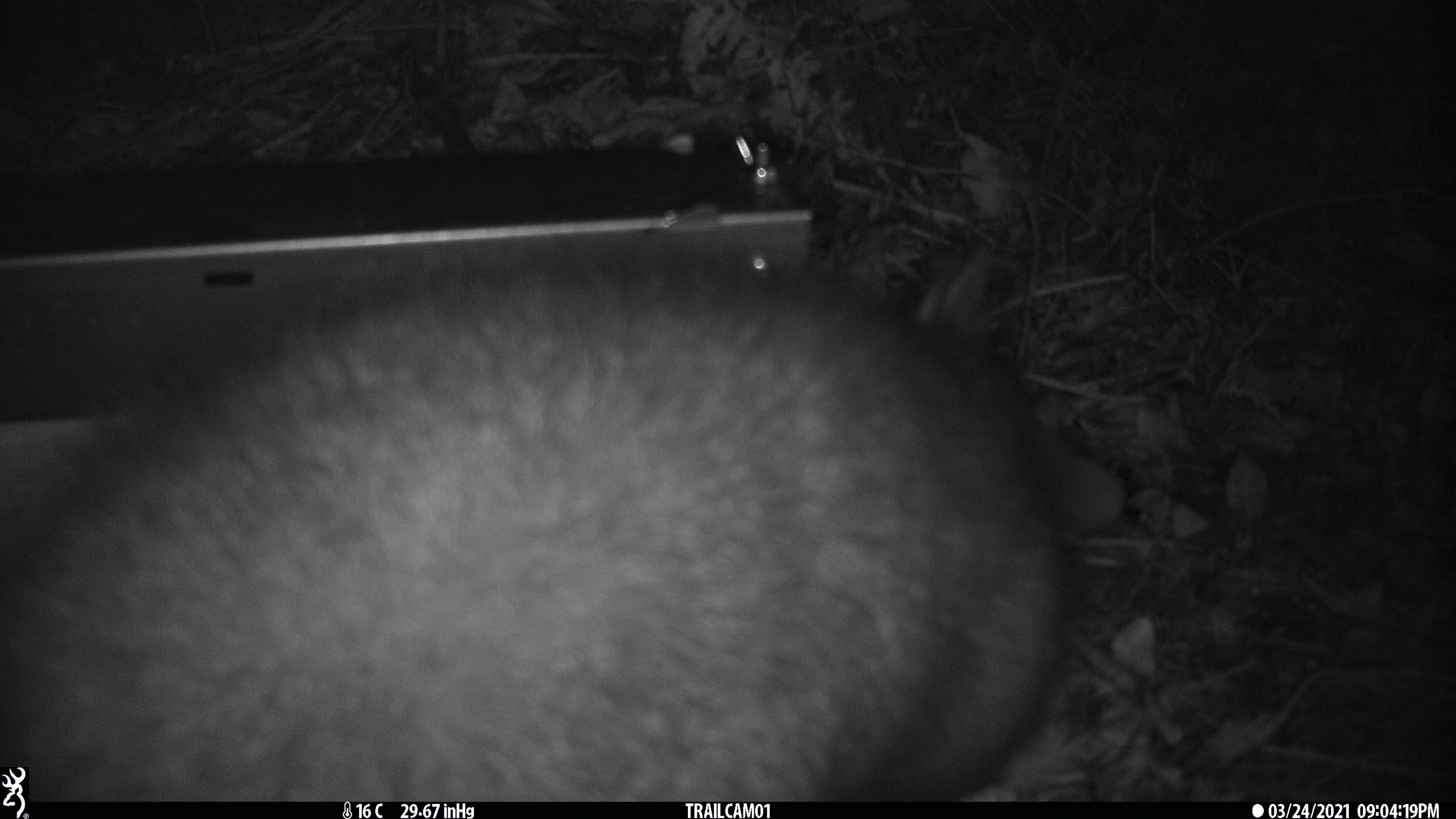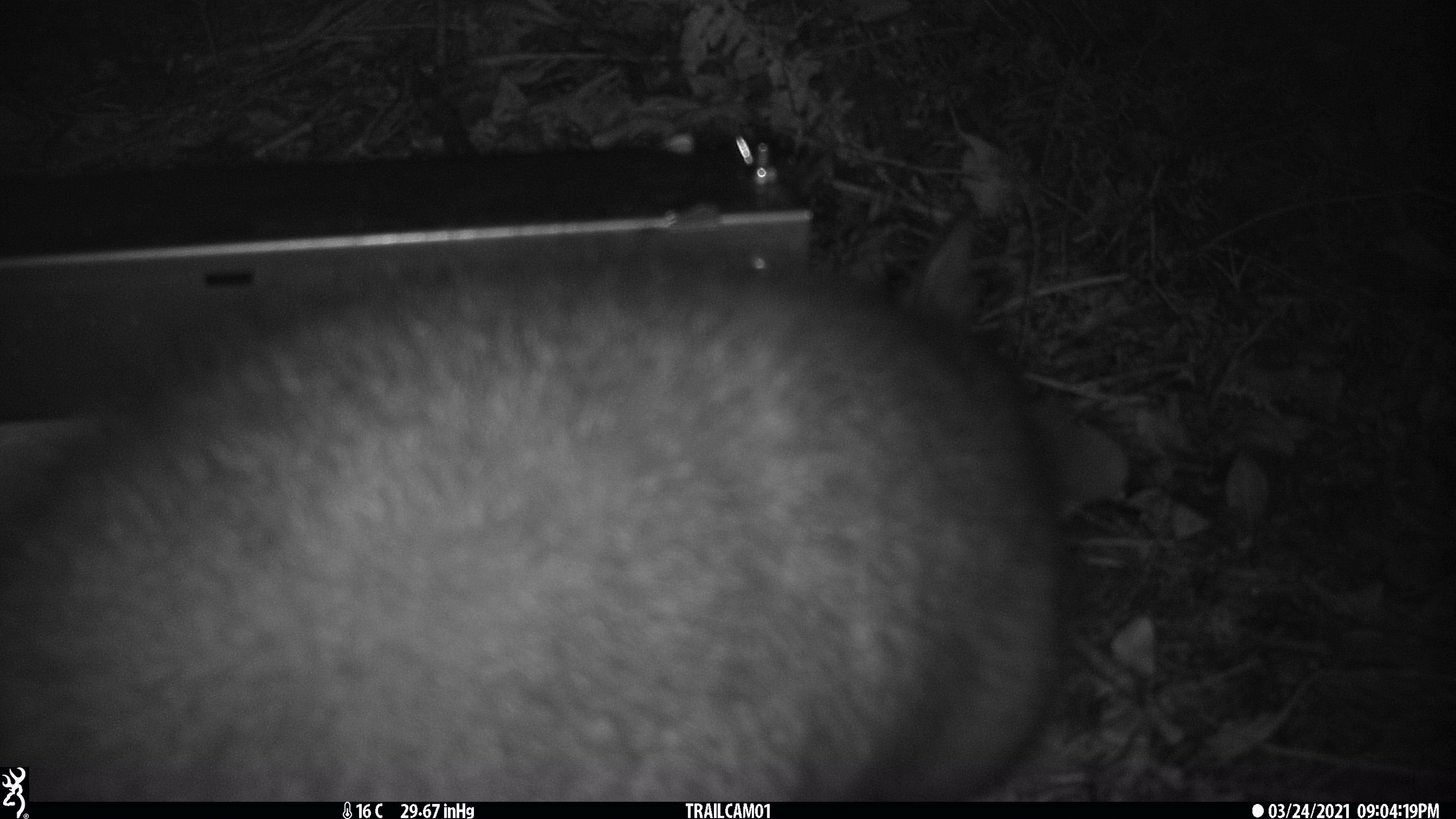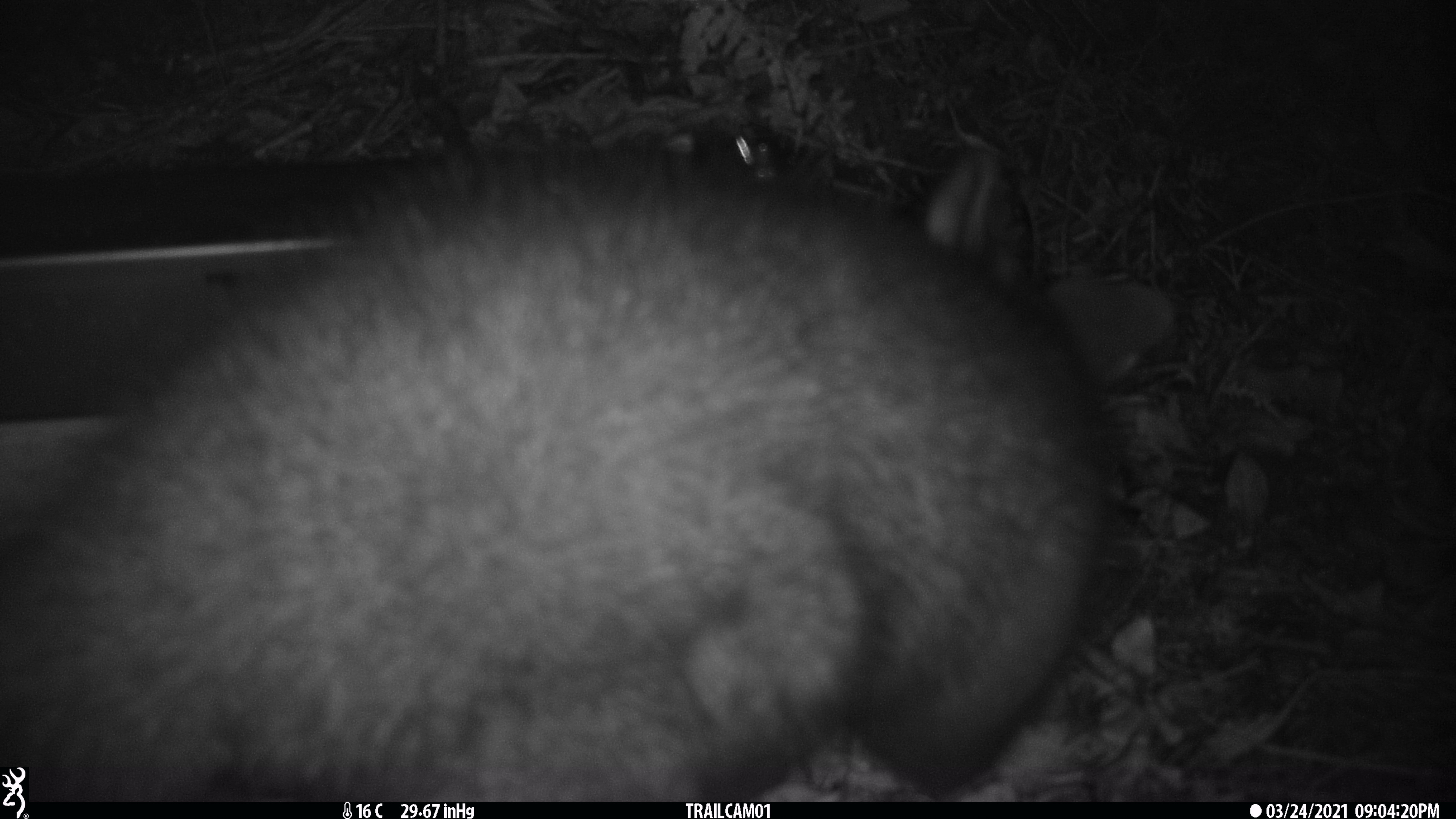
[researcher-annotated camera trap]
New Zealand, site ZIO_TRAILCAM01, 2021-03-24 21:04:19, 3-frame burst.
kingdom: Animalia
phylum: Chordata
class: Mammalia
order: Diprotodontia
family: Phalangeridae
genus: Trichosurus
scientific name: Trichosurus vulpecula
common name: common brushtail possum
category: possum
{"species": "possum (common brushtail possum) (Trichosurus vulpecula)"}